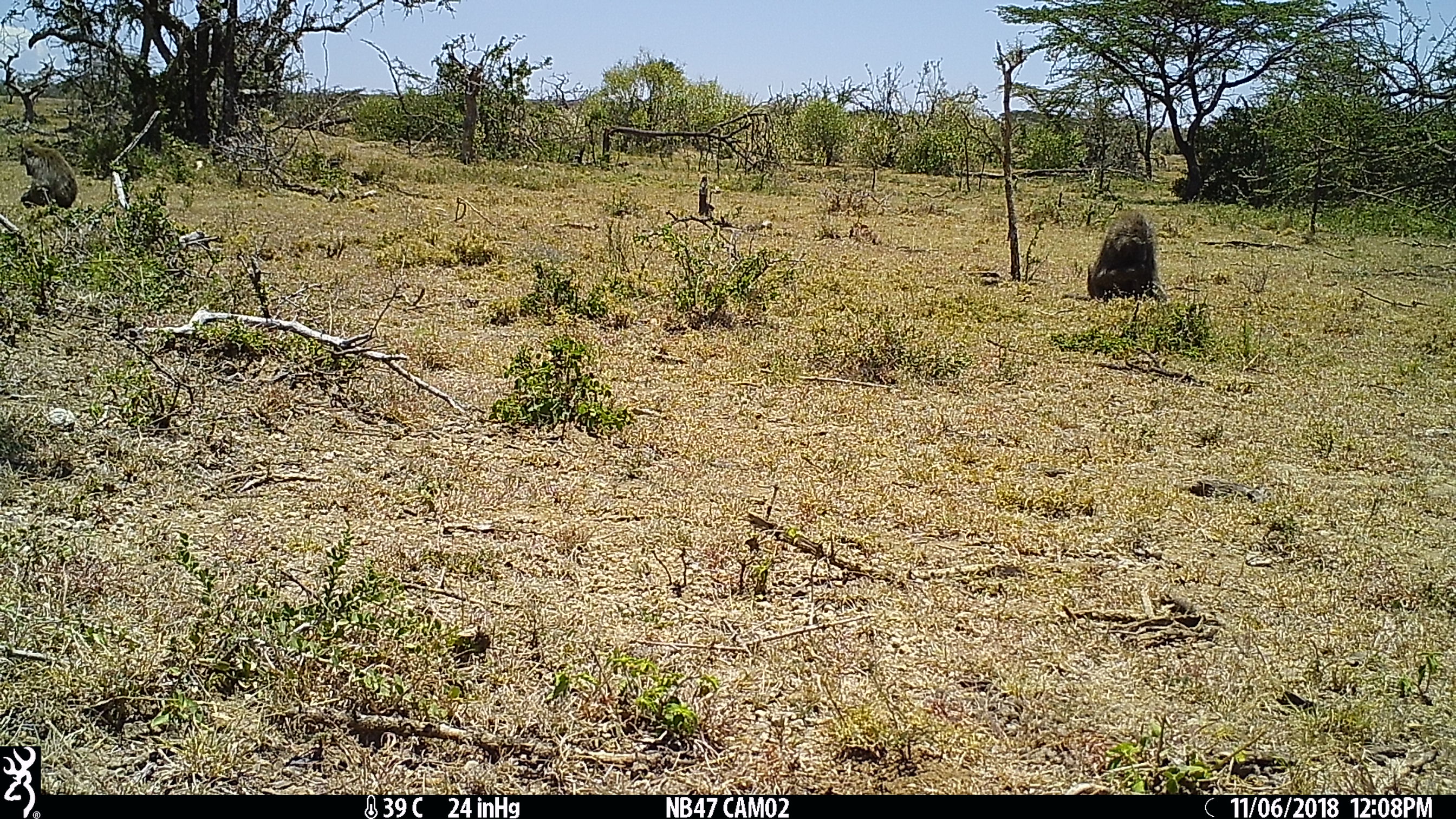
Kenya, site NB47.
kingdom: Animalia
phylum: Chordata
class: Mammalia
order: Primates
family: Cercopithecidae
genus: Papio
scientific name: Papio anubis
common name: olive baboon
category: baboon